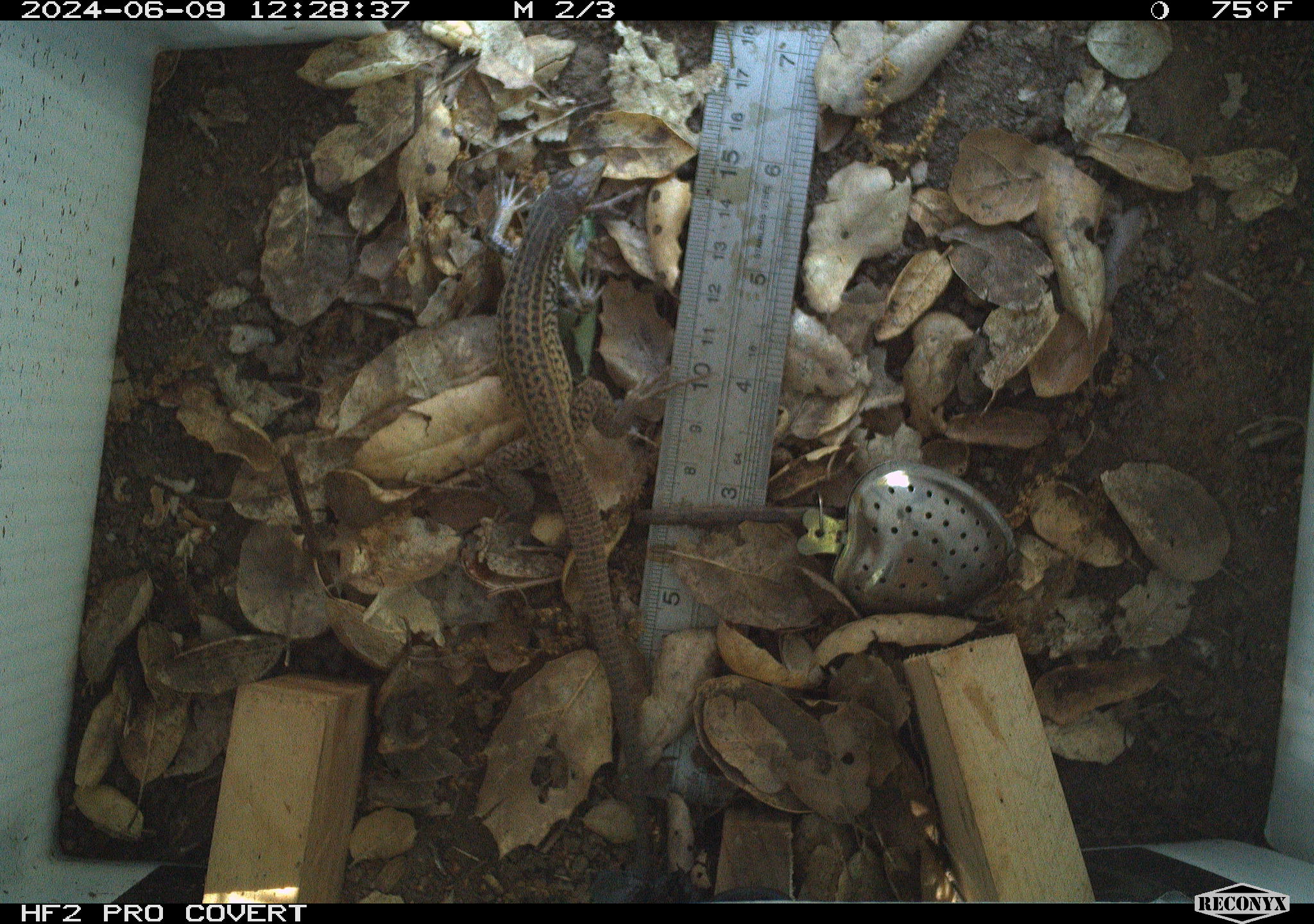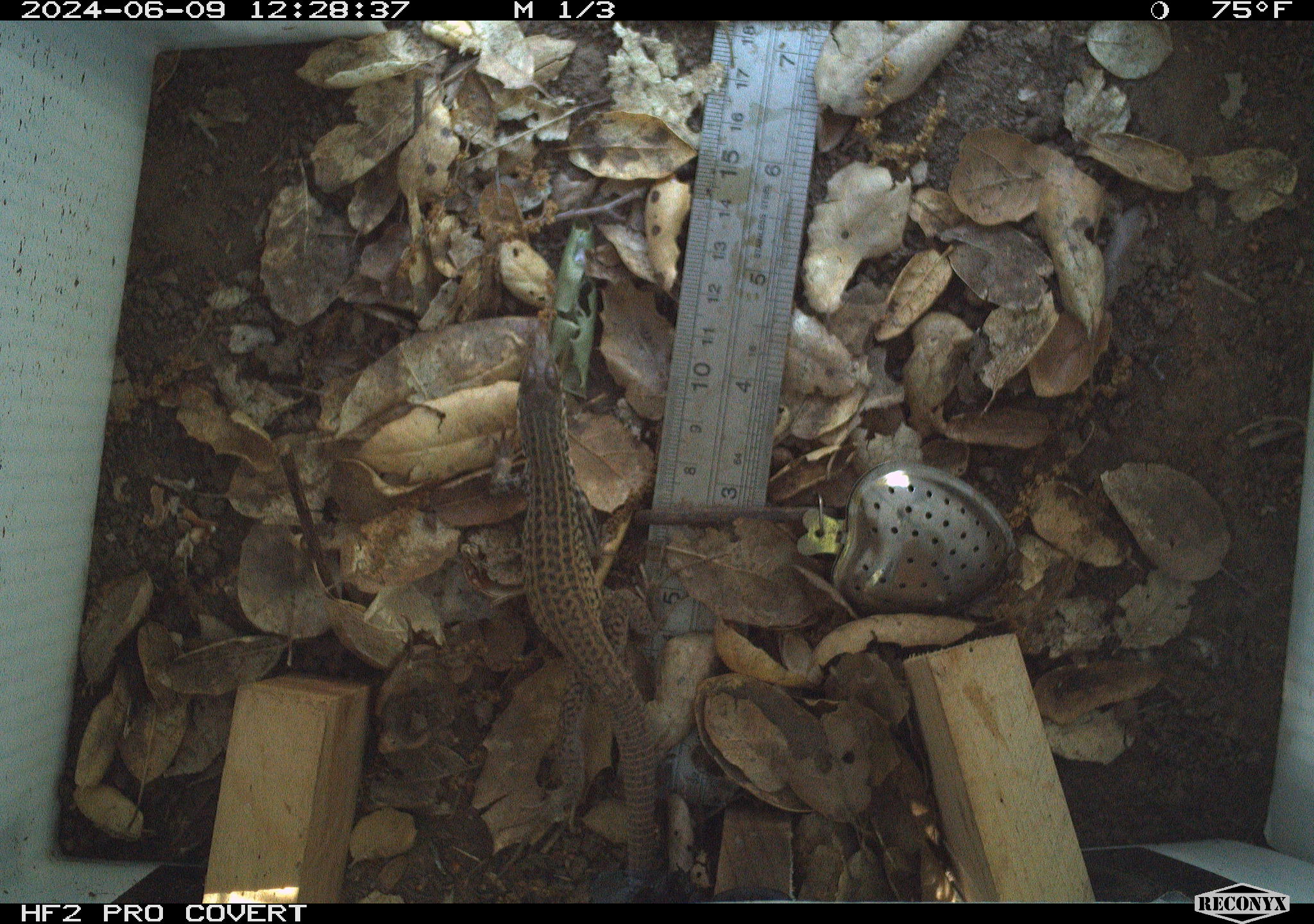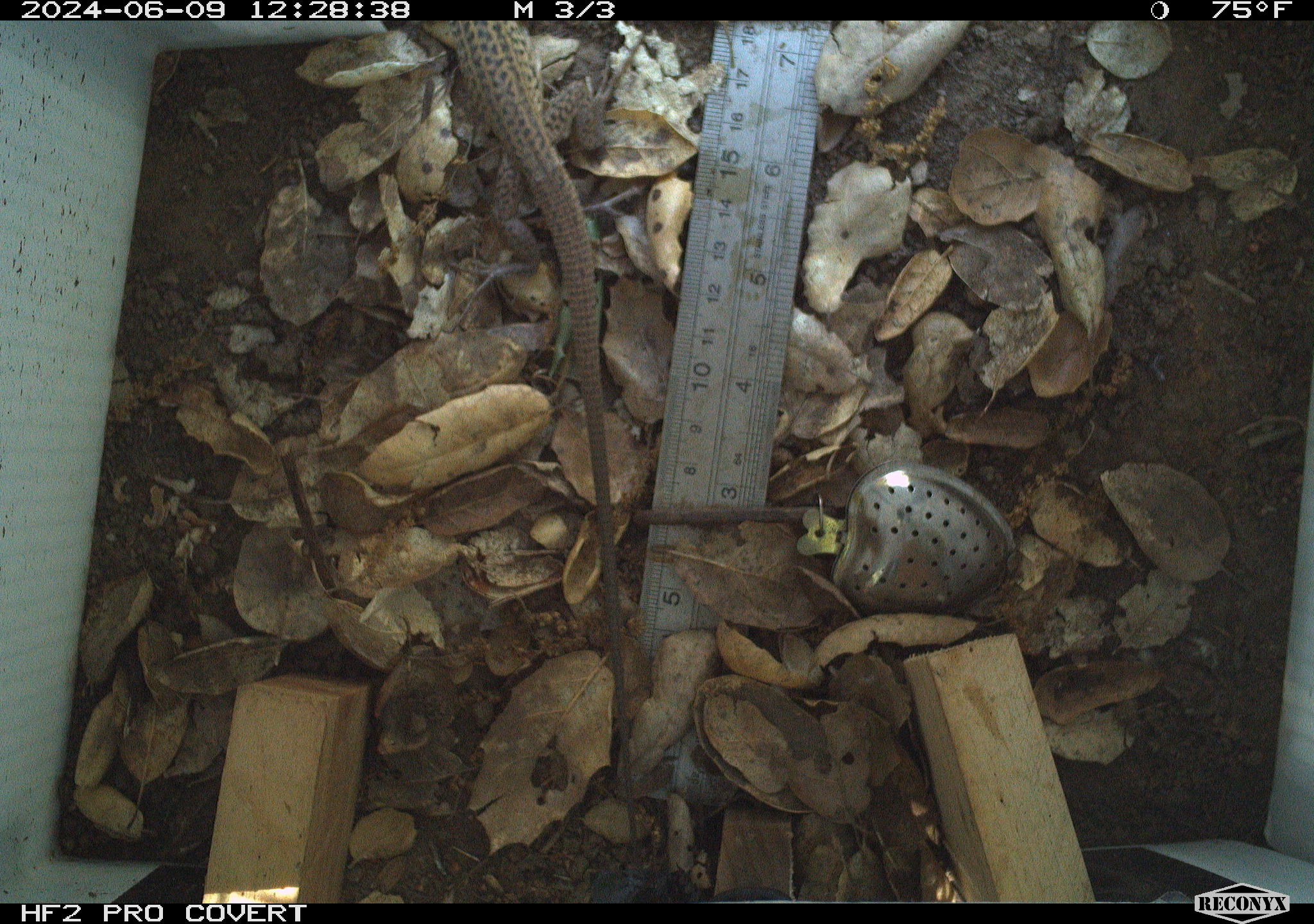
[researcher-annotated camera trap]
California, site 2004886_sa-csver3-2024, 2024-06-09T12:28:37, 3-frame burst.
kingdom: Animalia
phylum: Chordata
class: Reptilia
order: Squamata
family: Teiidae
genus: Aspidoscelis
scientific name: Aspidoscelis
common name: whiptail lizards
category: aspidoscelis species